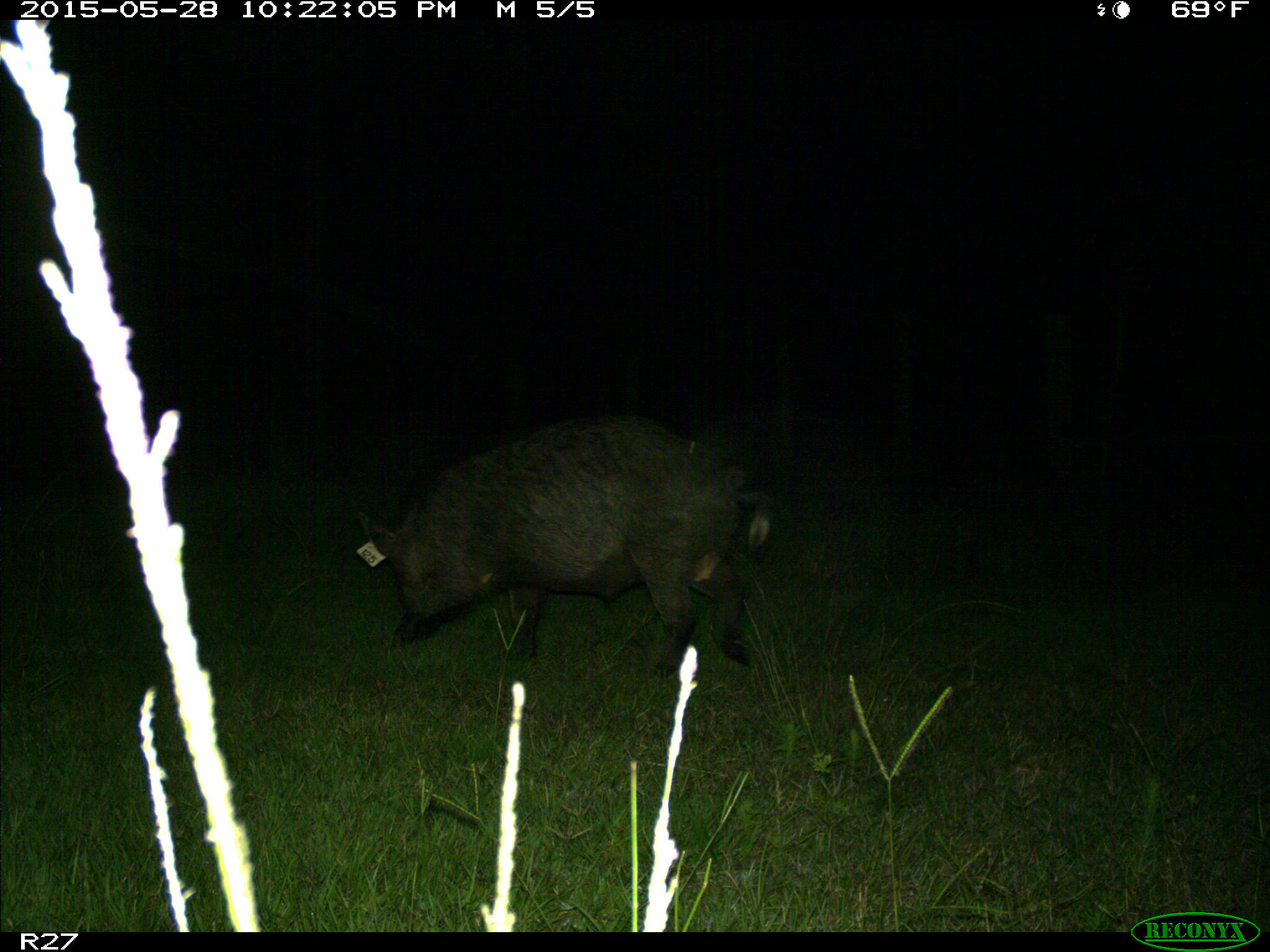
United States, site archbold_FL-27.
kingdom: Animalia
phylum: Chordata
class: Mammalia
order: Artiodactyla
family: Suidae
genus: Sus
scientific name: Sus scrofa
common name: wild boar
Sus scrofa (wild boar).